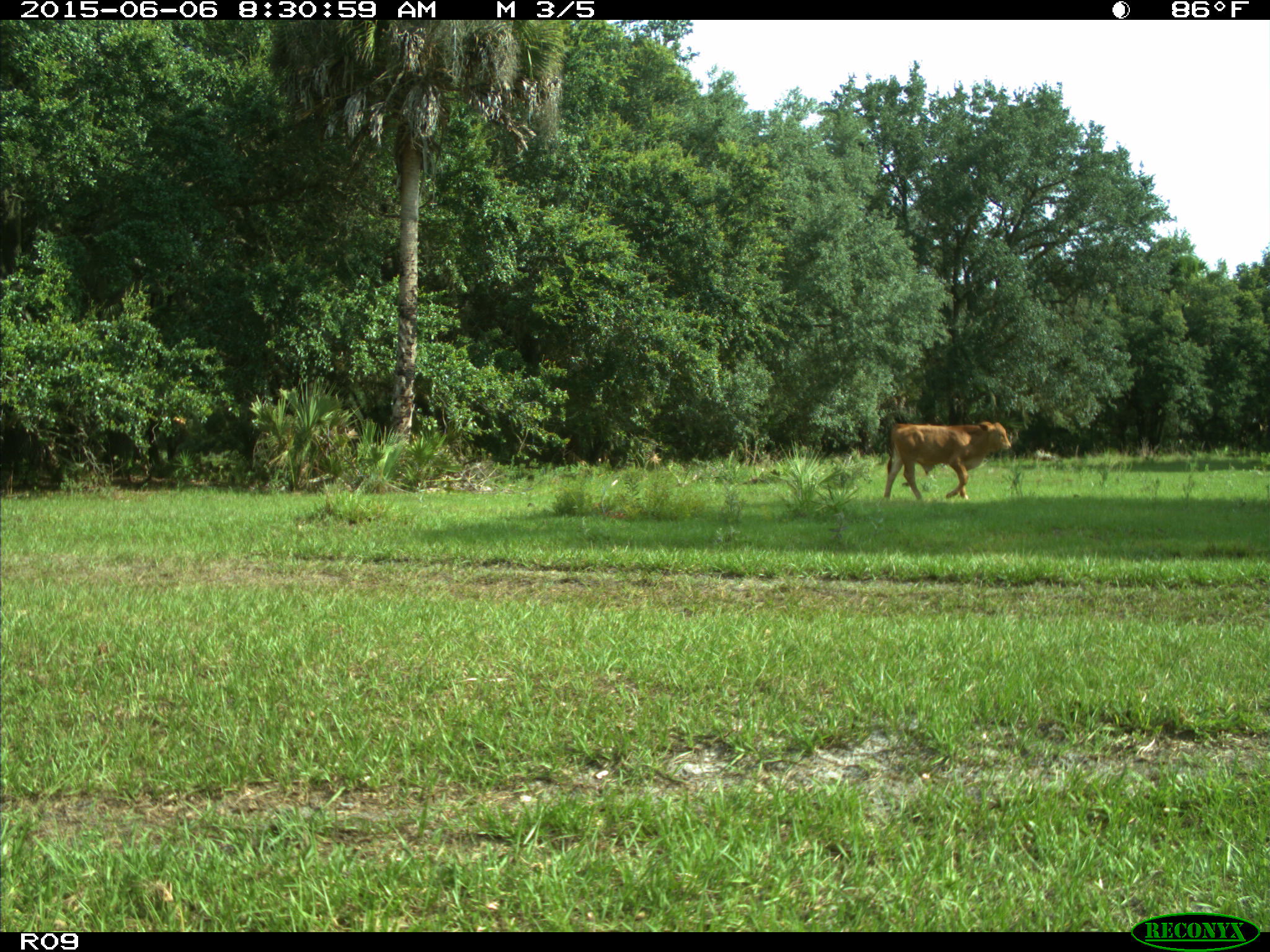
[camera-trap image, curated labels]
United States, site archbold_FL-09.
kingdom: Animalia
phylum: Chordata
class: Mammalia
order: Artiodactyla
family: Bovidae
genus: Bos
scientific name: Bos taurus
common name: domestic cow